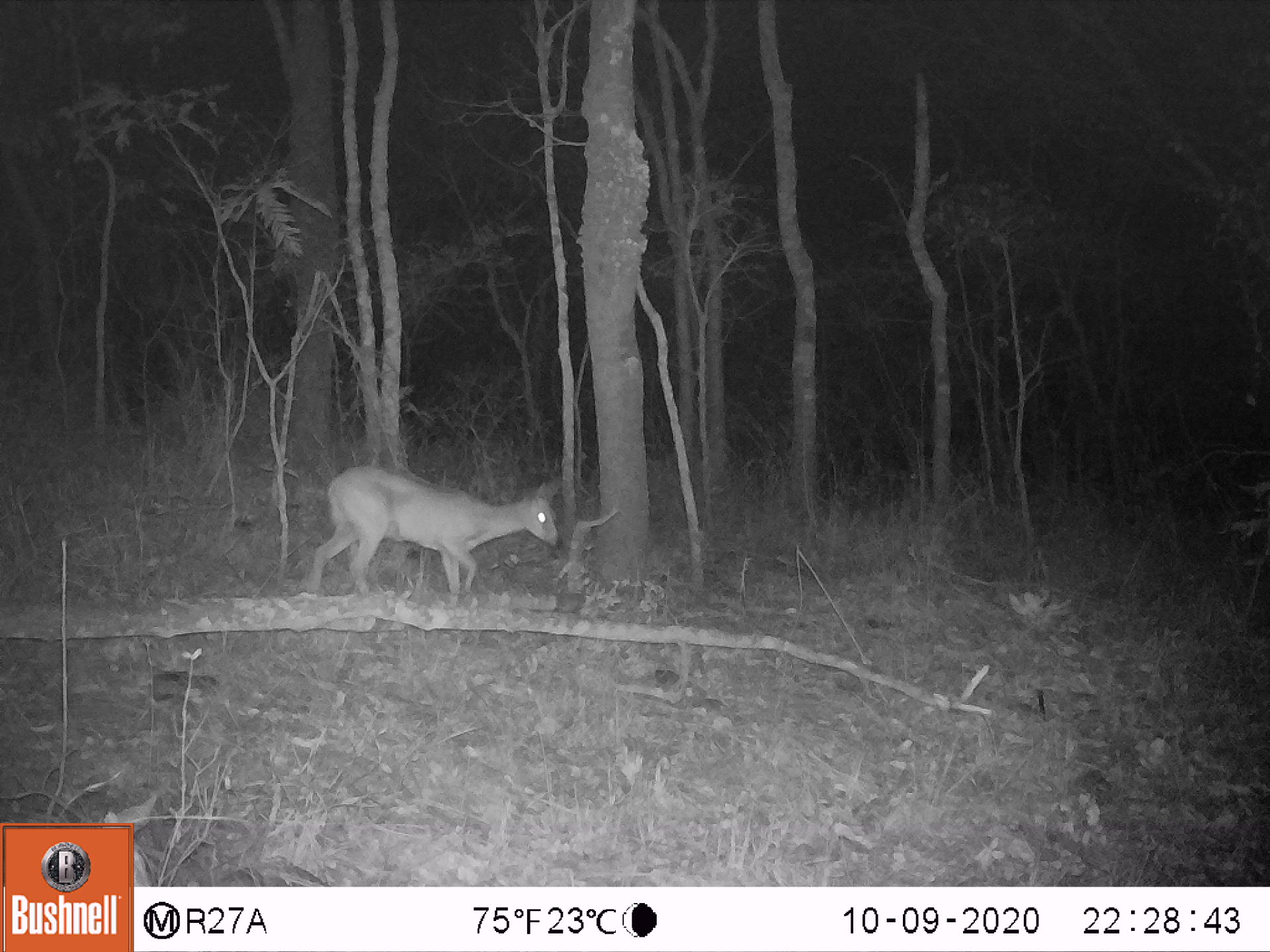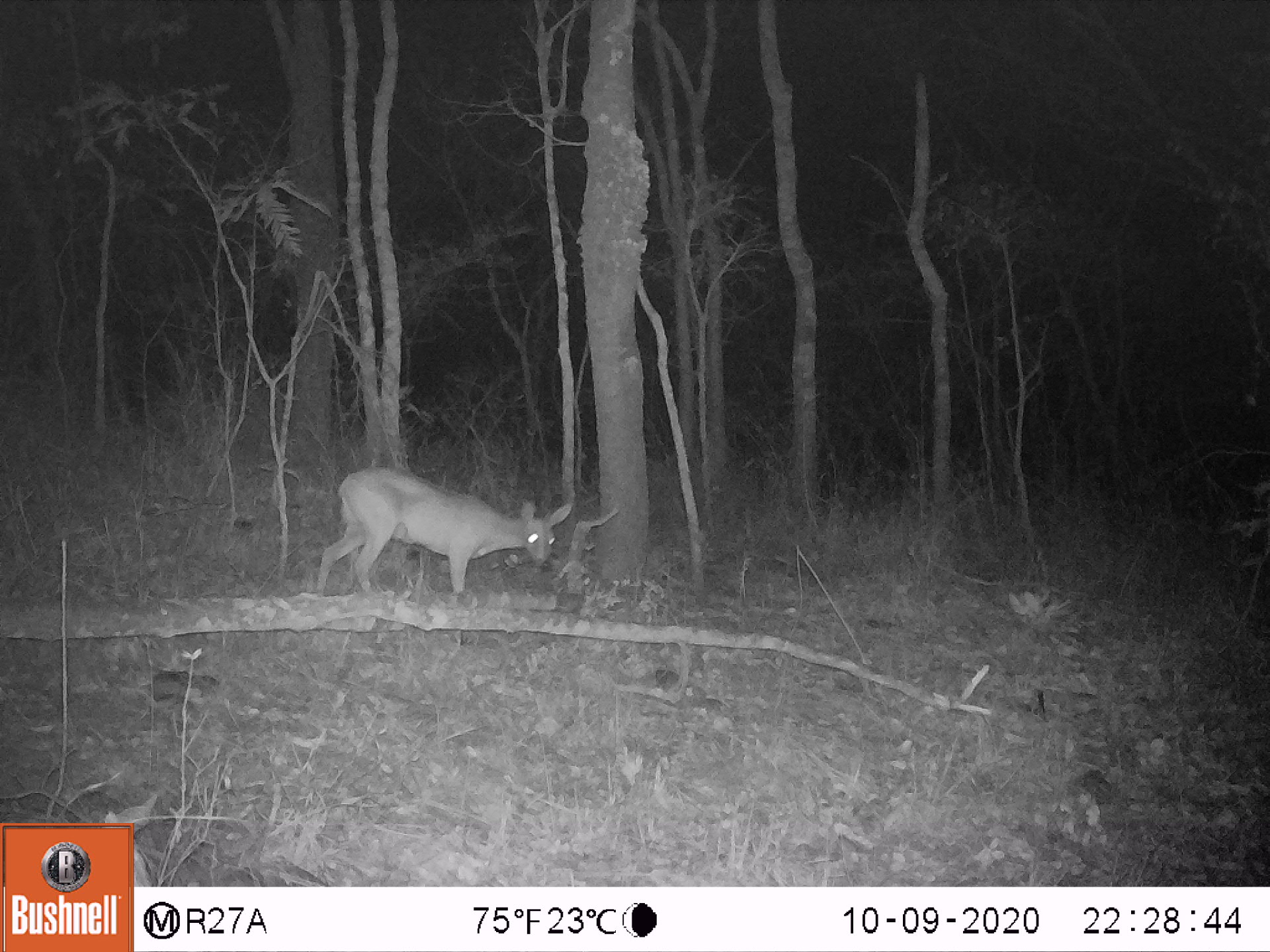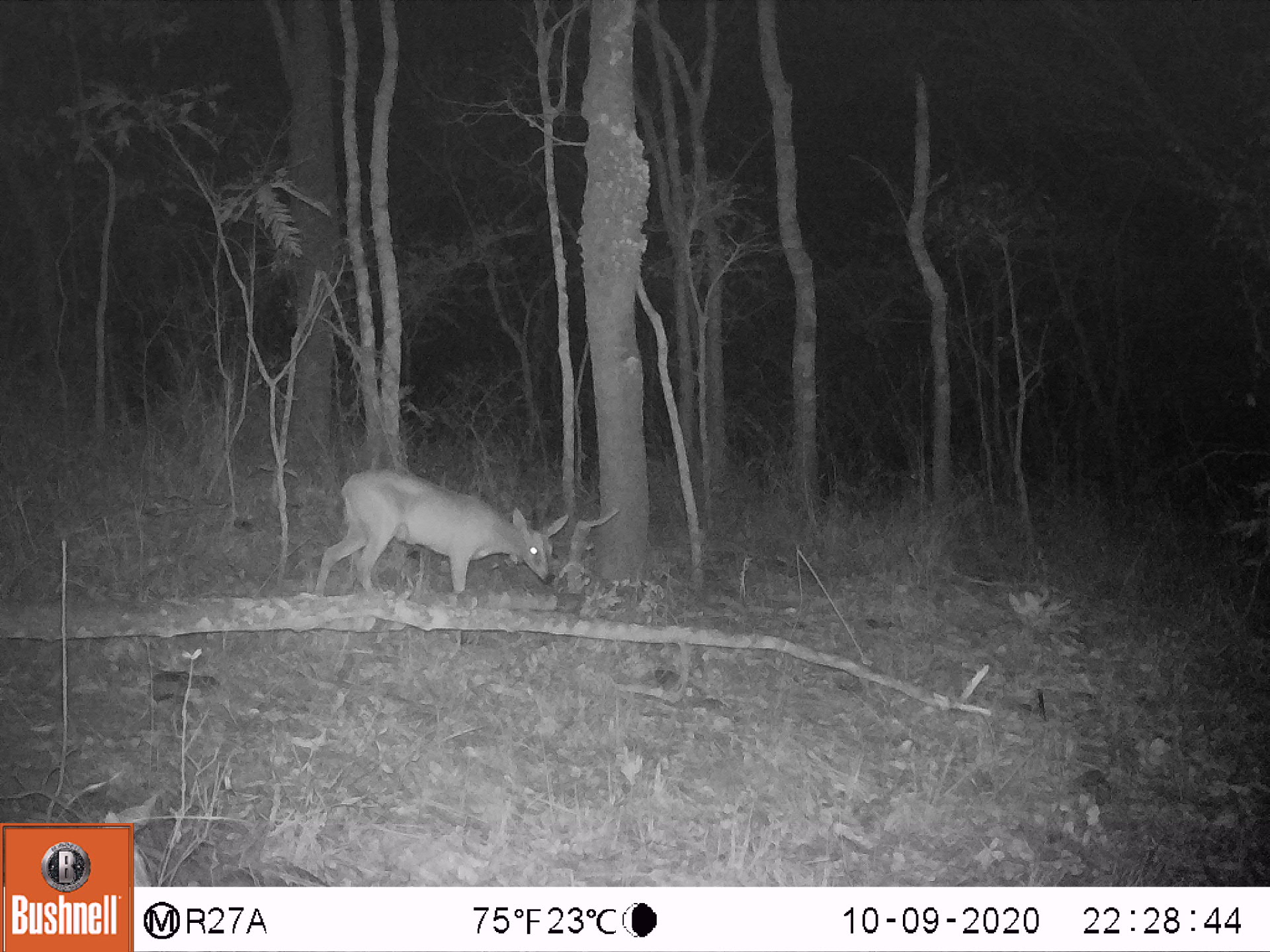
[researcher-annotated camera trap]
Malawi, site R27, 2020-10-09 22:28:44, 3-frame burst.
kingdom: Animalia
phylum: Chordata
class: Mammalia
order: Artiodactyla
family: Bovidae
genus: Sylvicapra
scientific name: Sylvicapra grimmia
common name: common duiker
Common duiker (Sylvicapra grimmia), count 1.